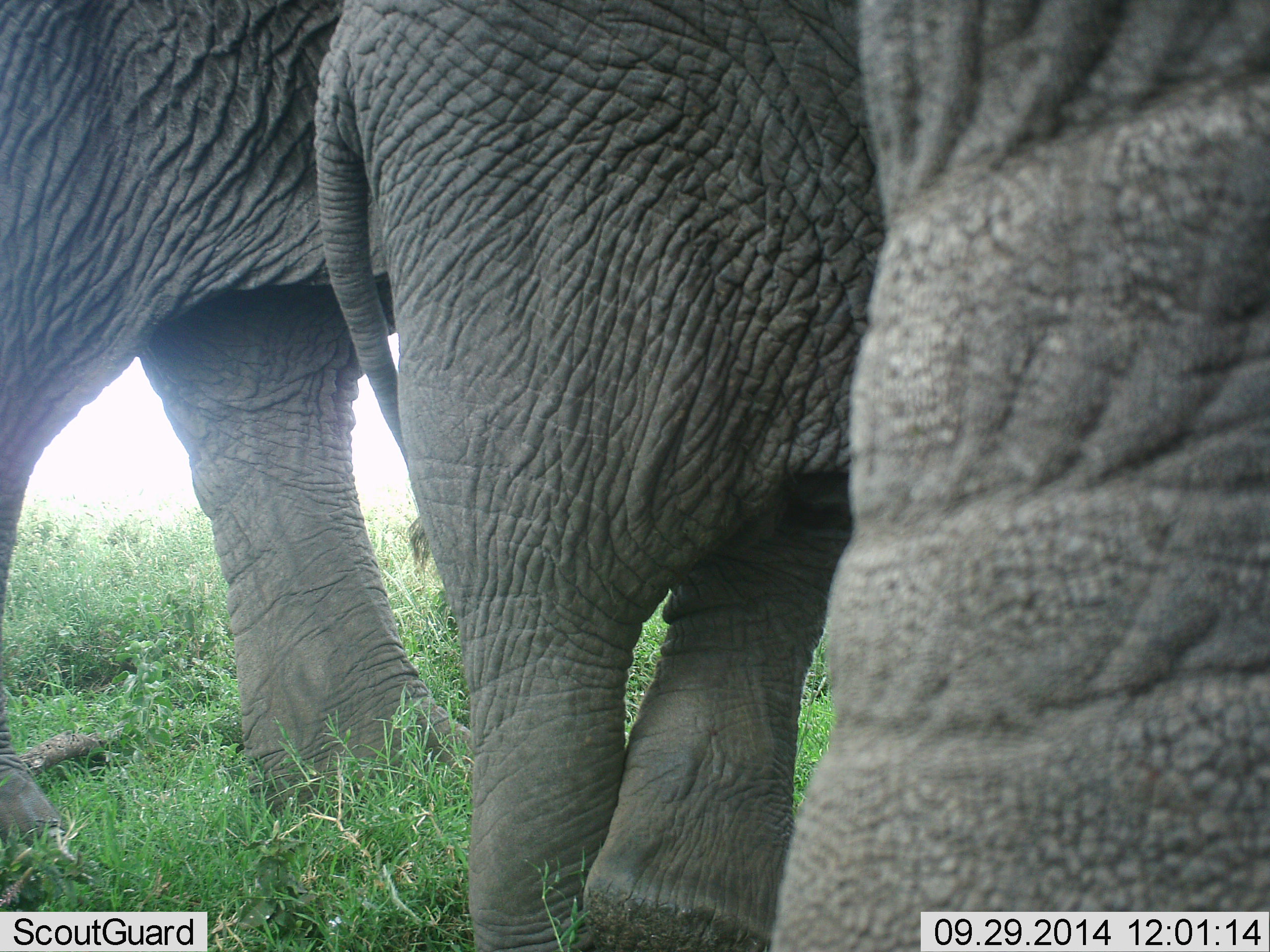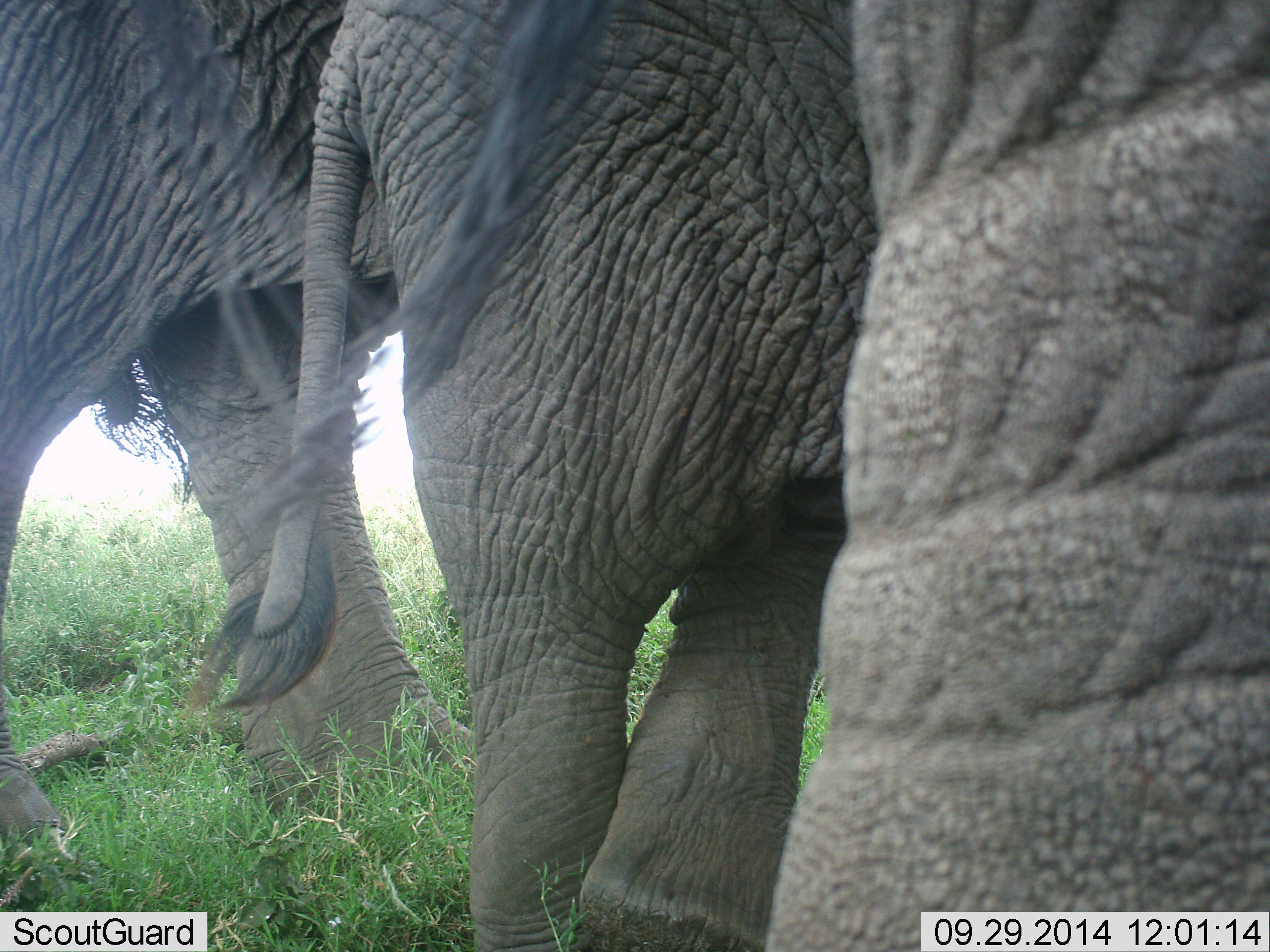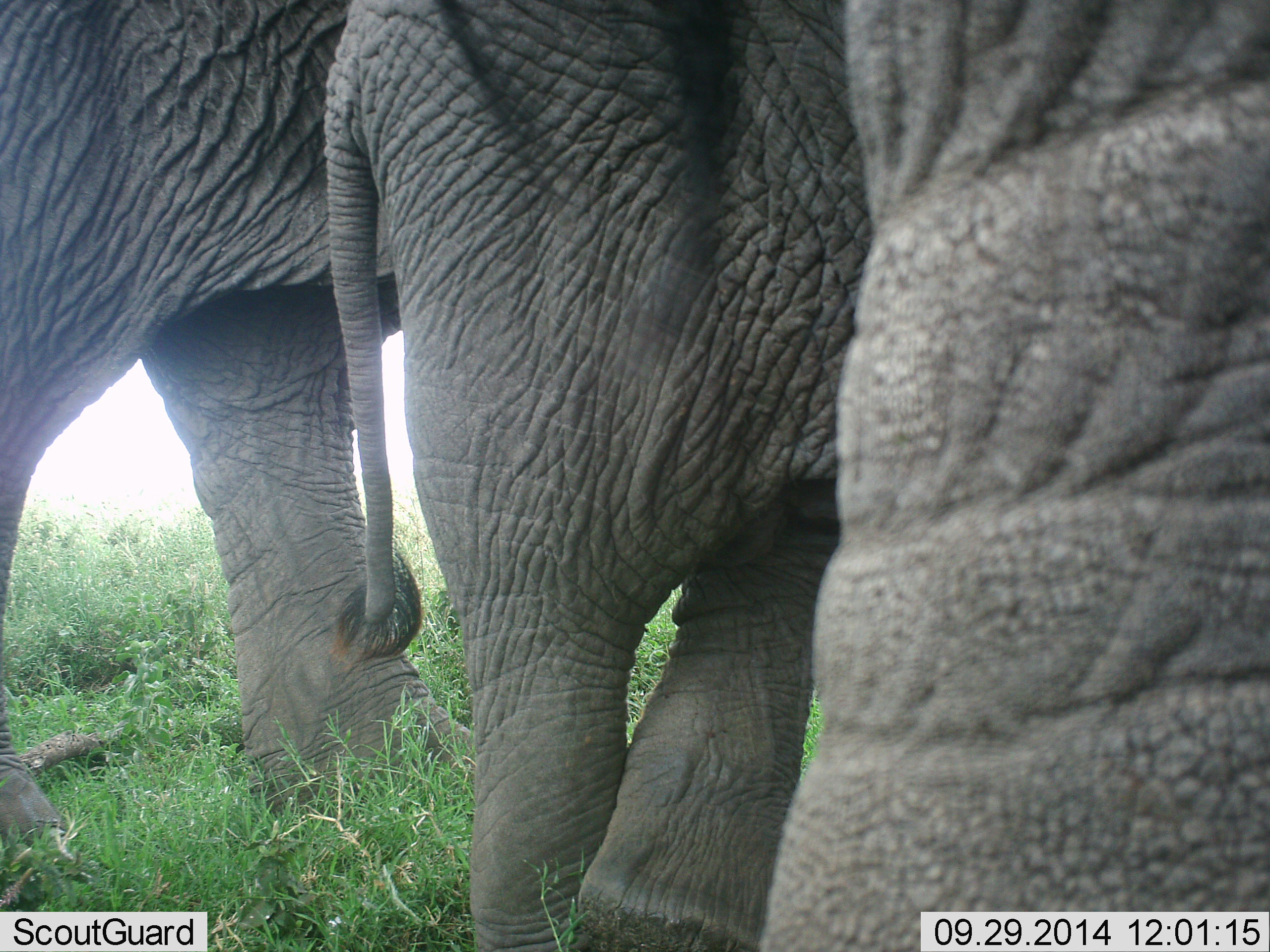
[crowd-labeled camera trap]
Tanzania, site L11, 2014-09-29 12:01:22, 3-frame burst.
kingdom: Animalia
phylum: Chordata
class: Mammalia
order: Proboscidea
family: Elephantidae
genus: Loxodonta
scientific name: Loxodonta africana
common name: african bush elephant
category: elephant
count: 3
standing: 100%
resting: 0%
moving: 0%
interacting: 0%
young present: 20%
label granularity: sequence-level